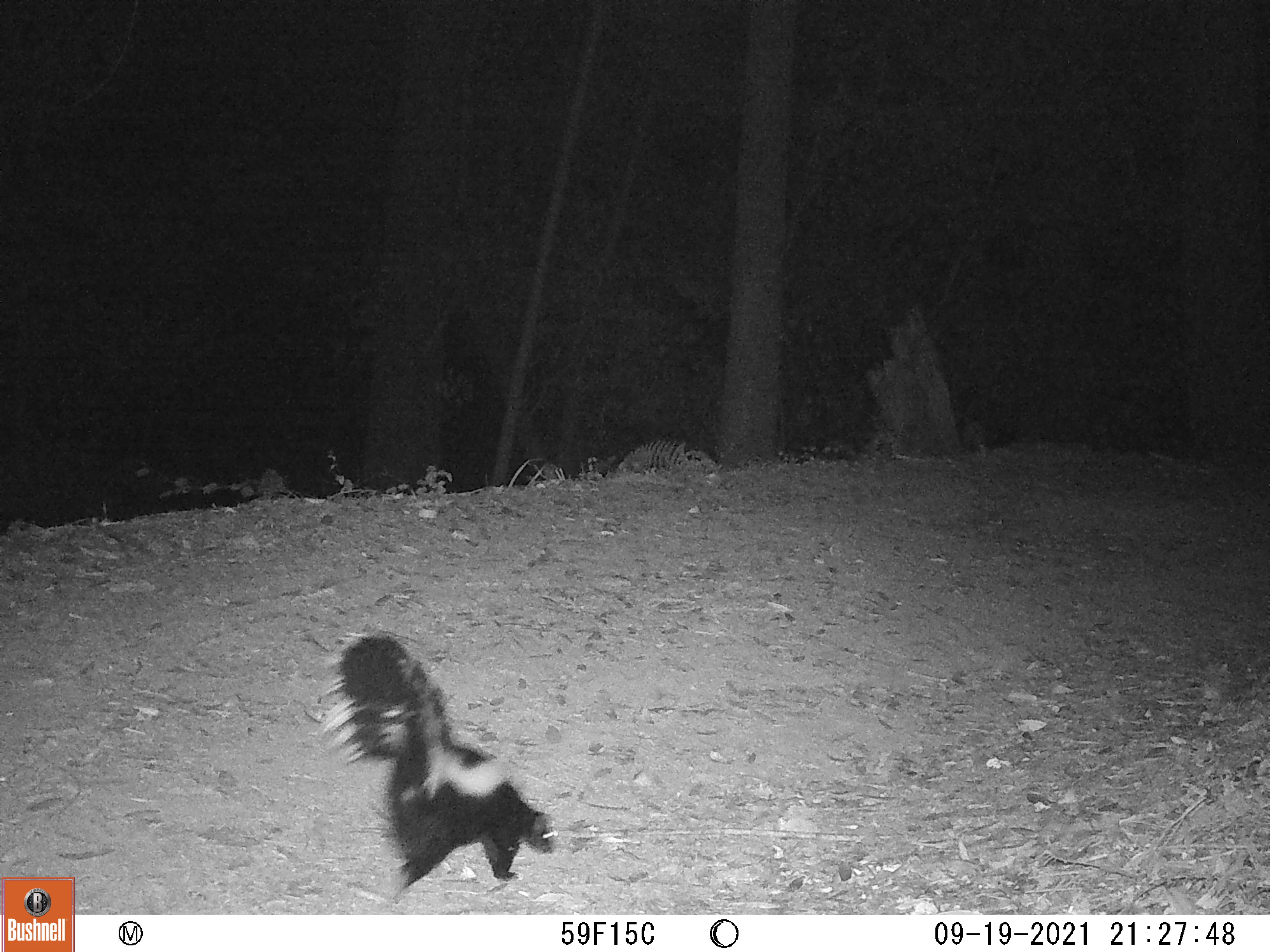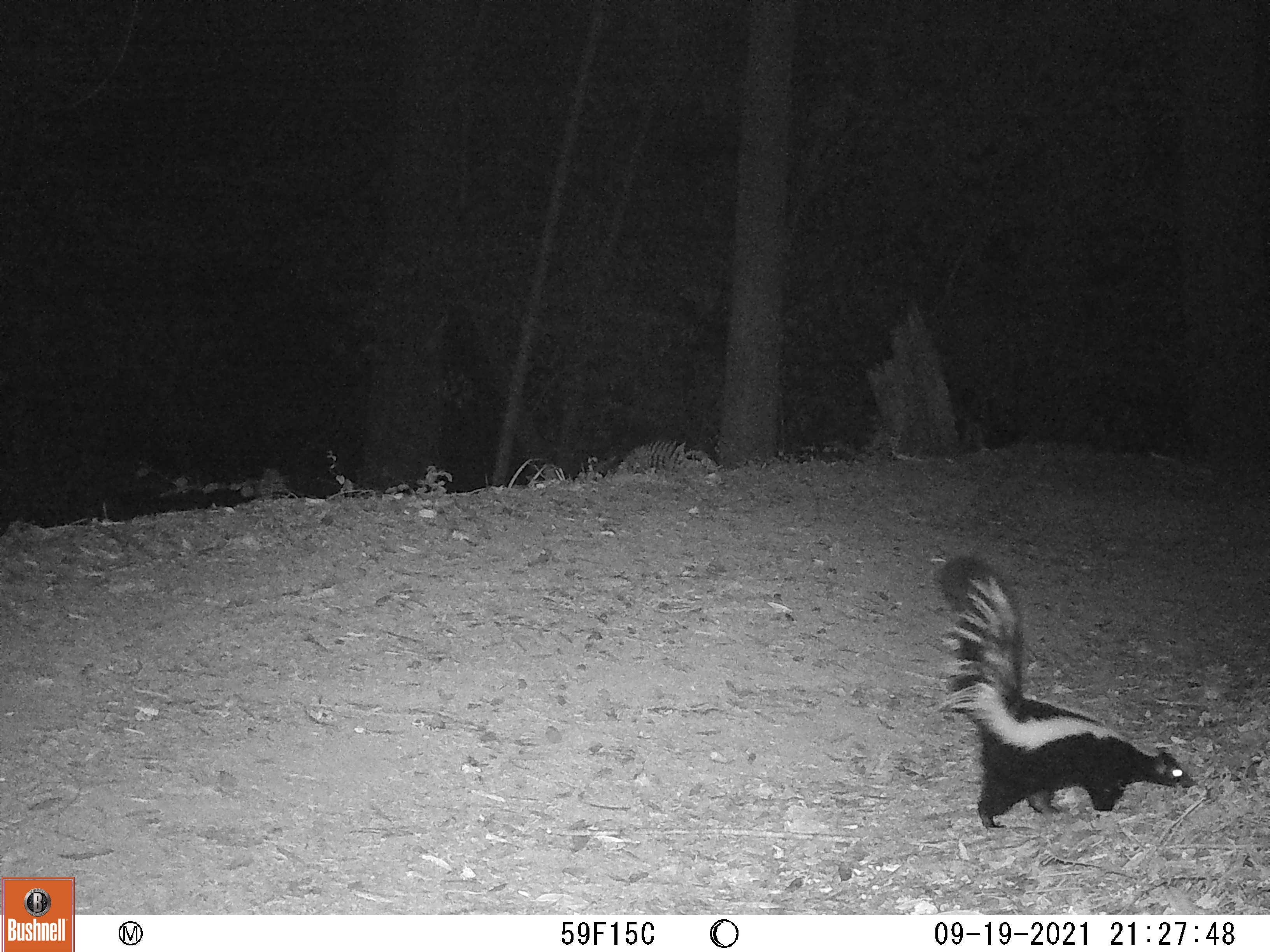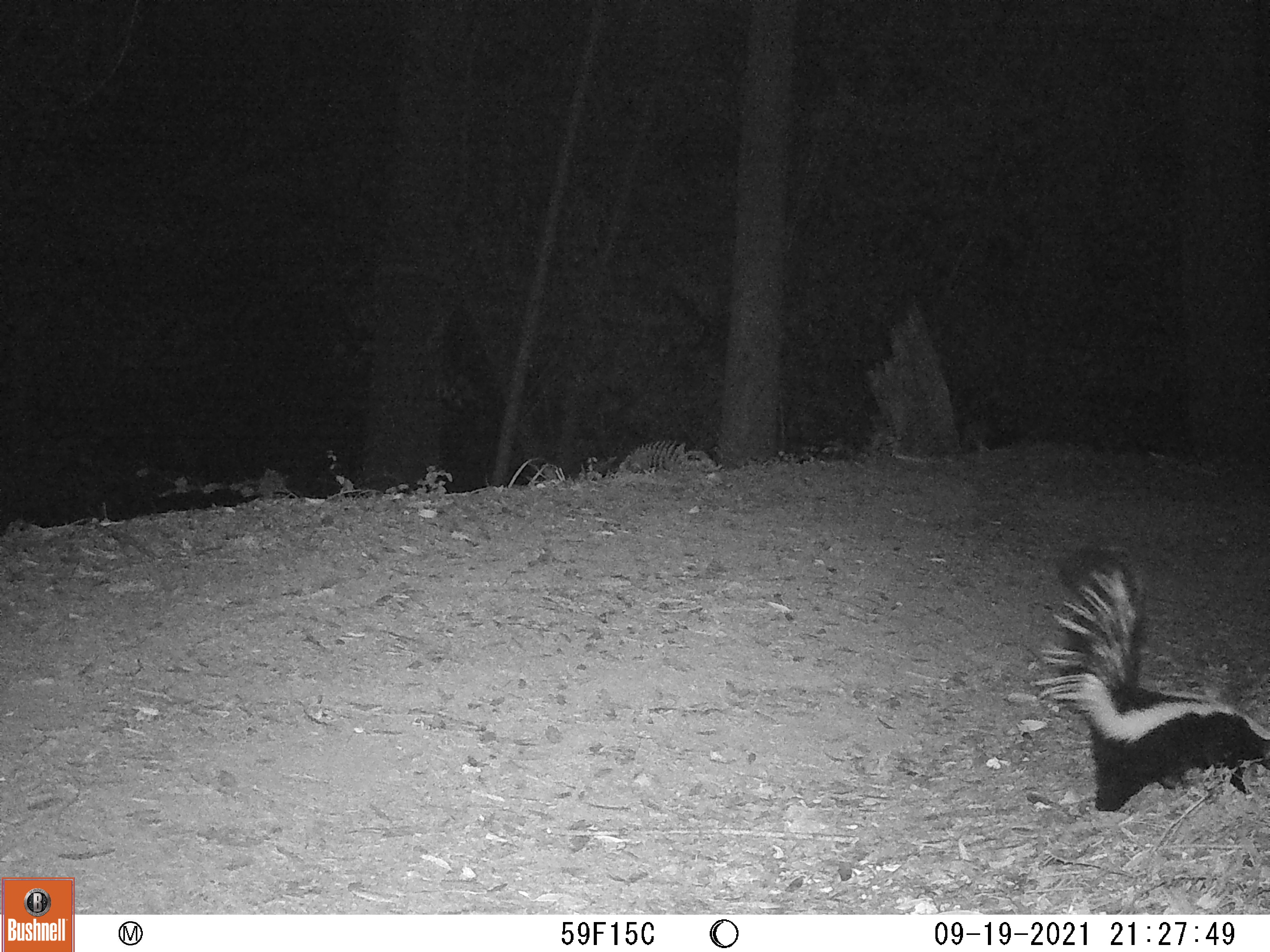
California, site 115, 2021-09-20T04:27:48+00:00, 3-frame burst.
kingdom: Animalia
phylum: Chordata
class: Mammalia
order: Carnivora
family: Mephitidae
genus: Mephitis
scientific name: Mephitis mephitis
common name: striped skunk